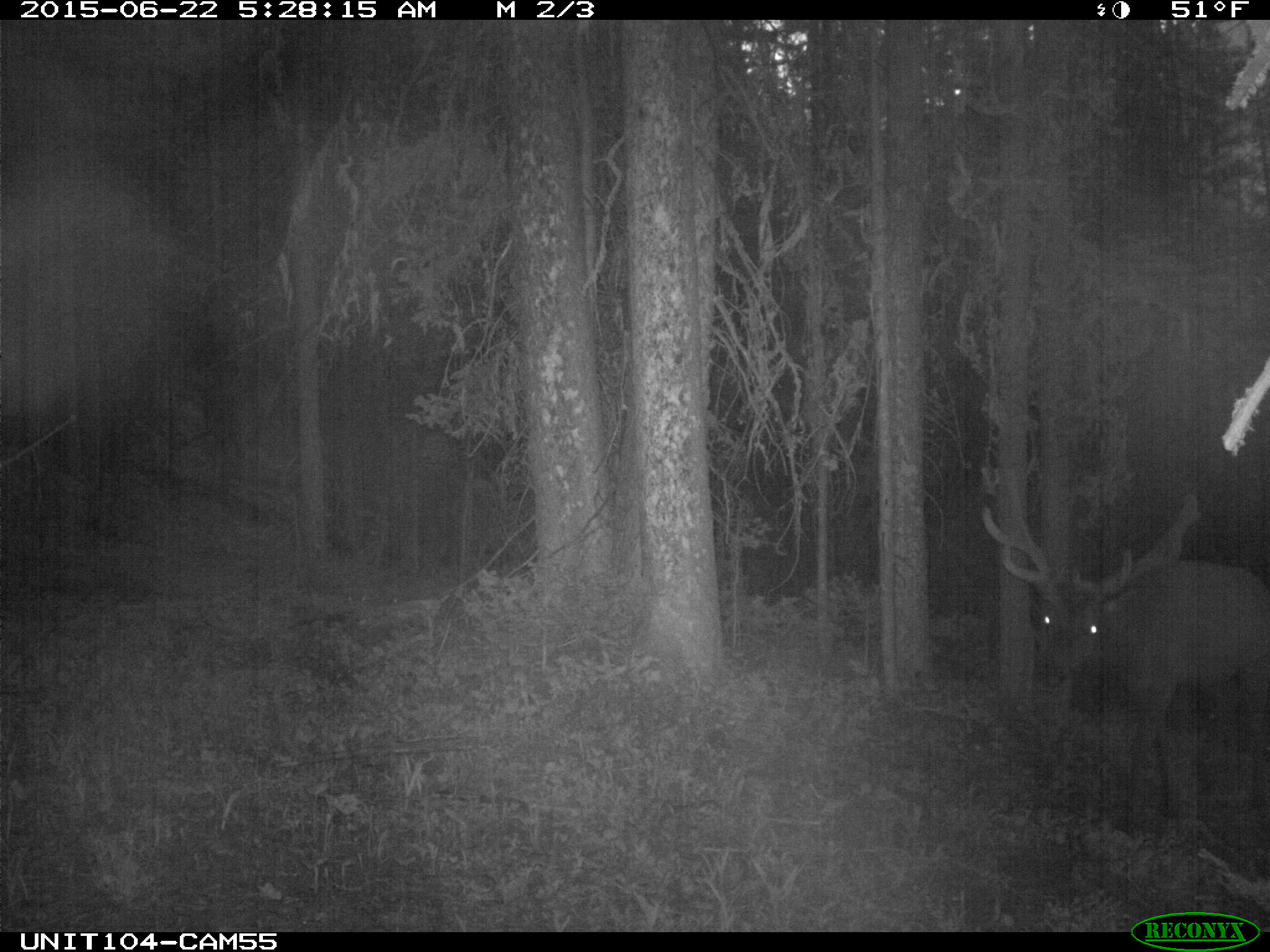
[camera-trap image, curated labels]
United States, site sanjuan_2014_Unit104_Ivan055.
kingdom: Animalia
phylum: Chordata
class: Mammalia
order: Artiodactyla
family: Cervidae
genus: Cervus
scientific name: Cervus elaphus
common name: red deer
Cervus elaphus (red deer).